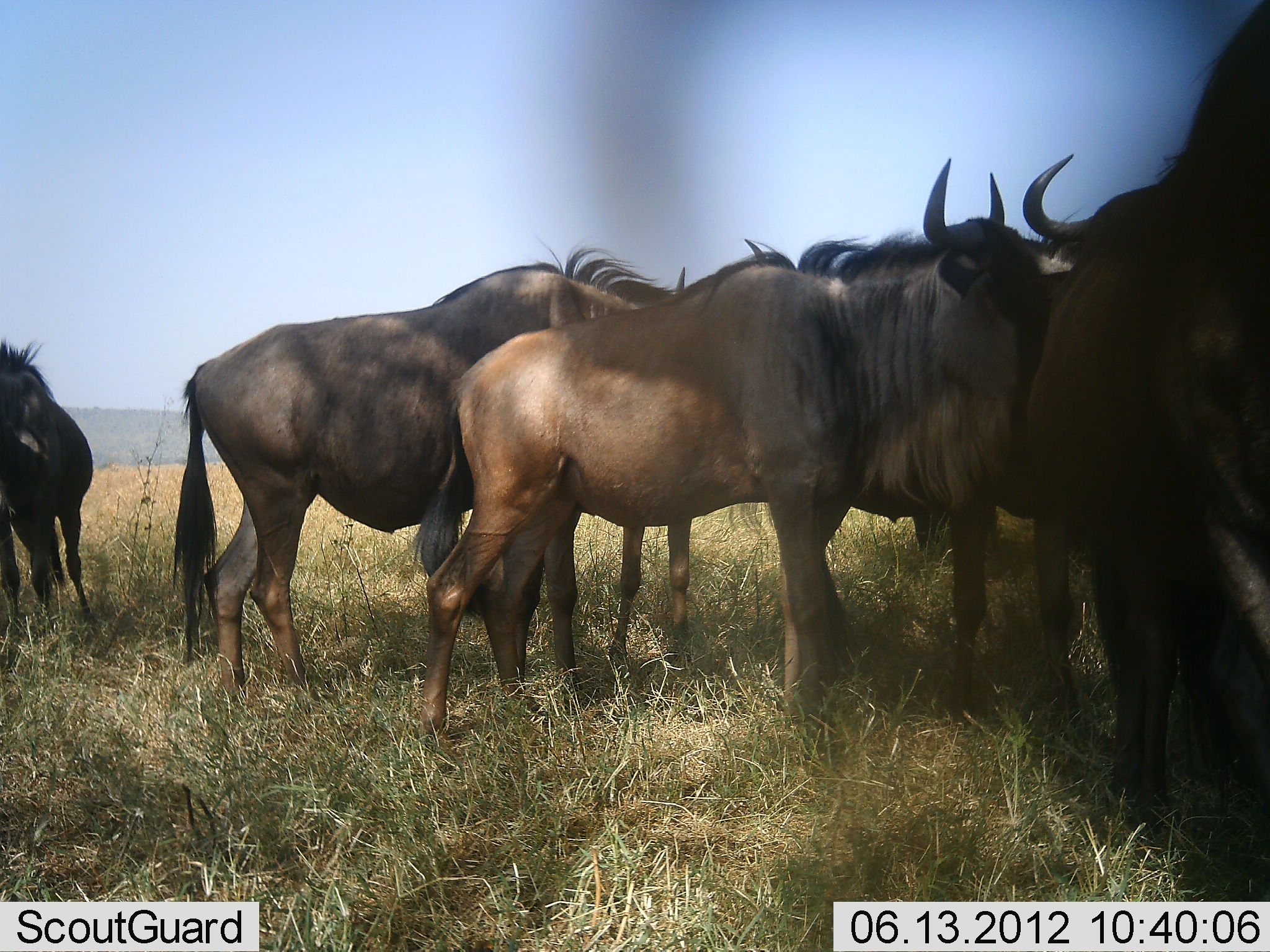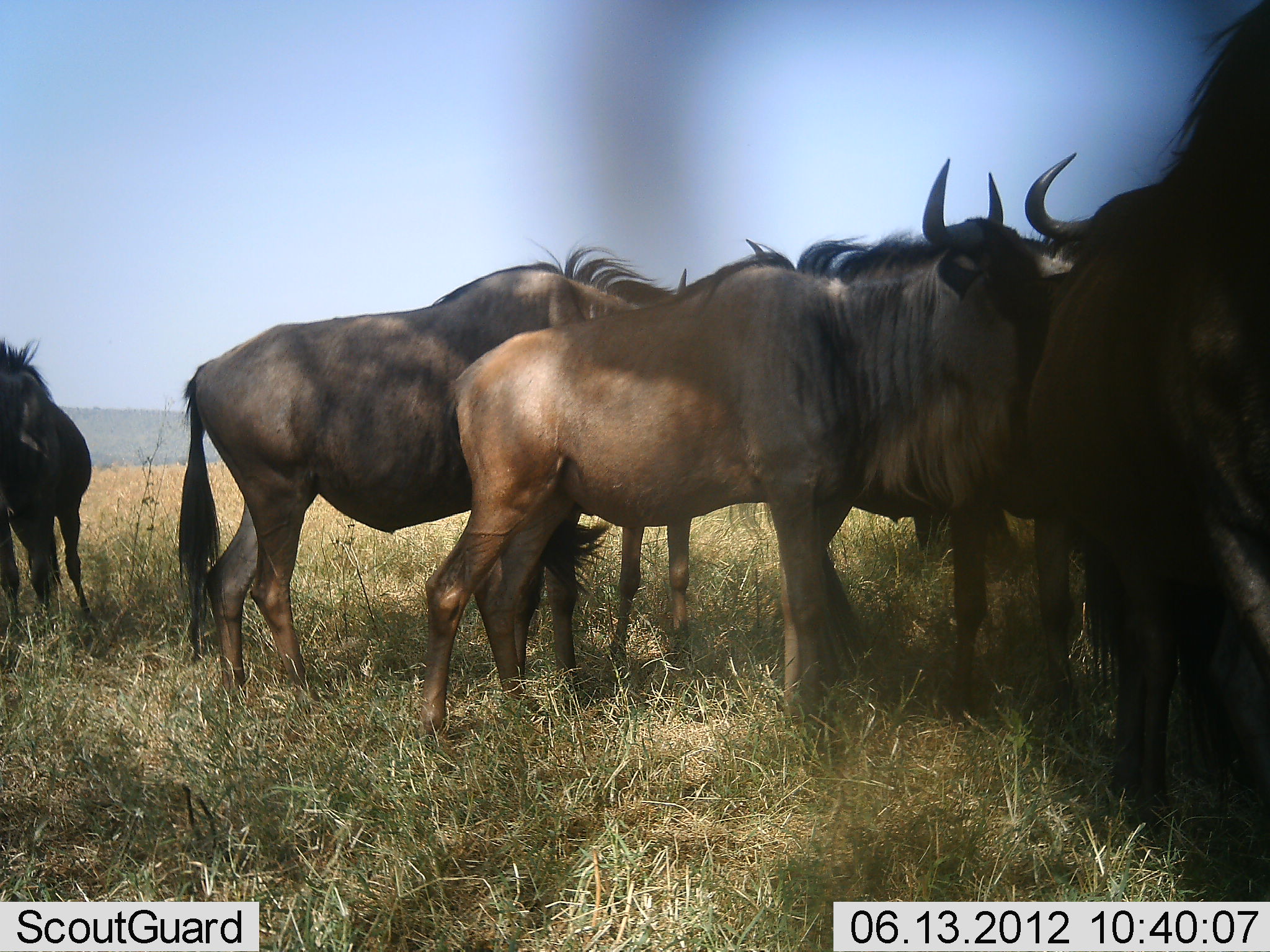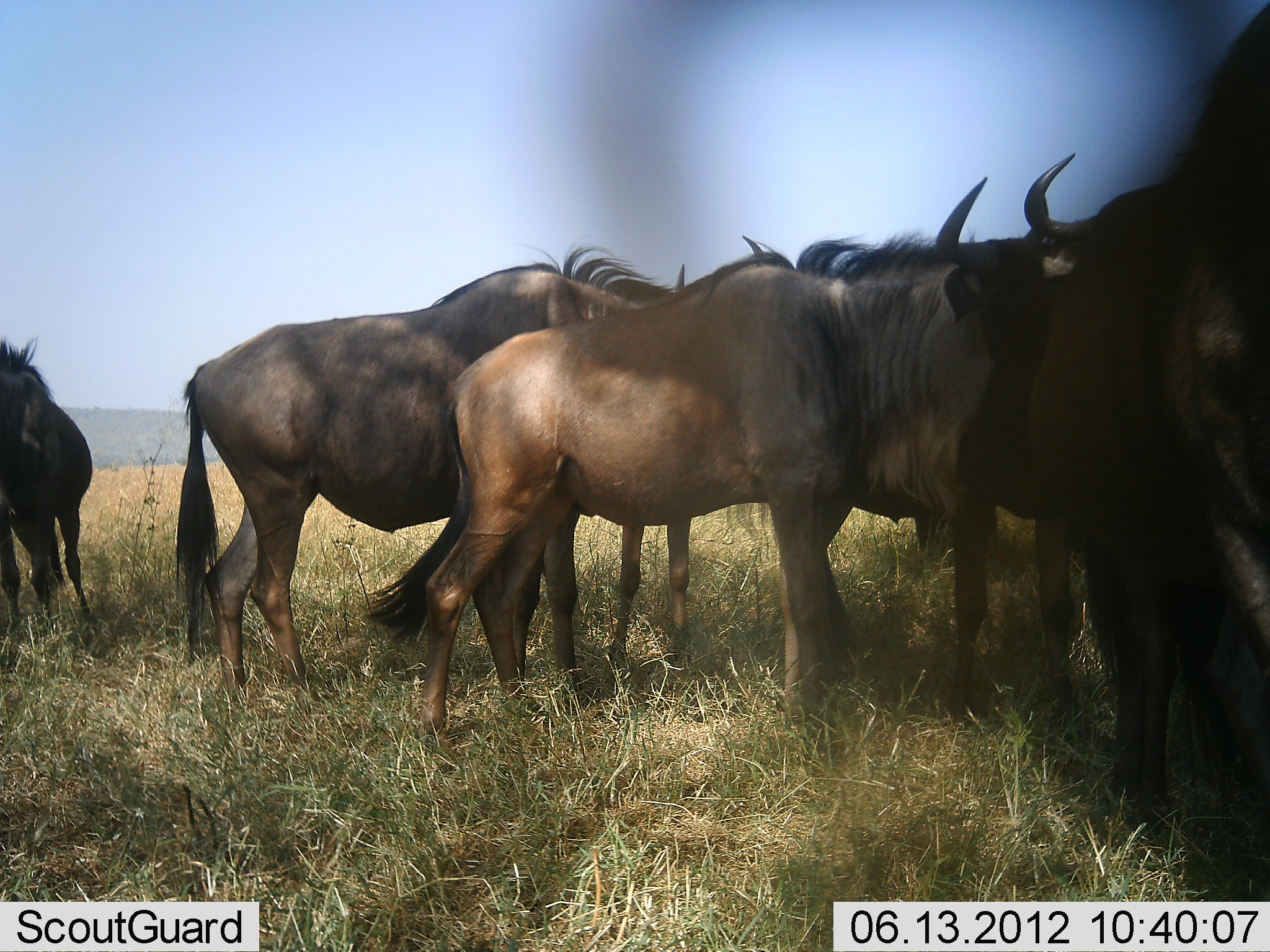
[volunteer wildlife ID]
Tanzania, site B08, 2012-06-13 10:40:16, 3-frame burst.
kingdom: Animalia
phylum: Chordata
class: Mammalia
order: Artiodactyla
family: Bovidae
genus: Connochaetes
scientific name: Connochaetes taurinus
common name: blue wildebeest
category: wildebeest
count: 5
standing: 100%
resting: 10%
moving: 20%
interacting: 30%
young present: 0%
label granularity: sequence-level